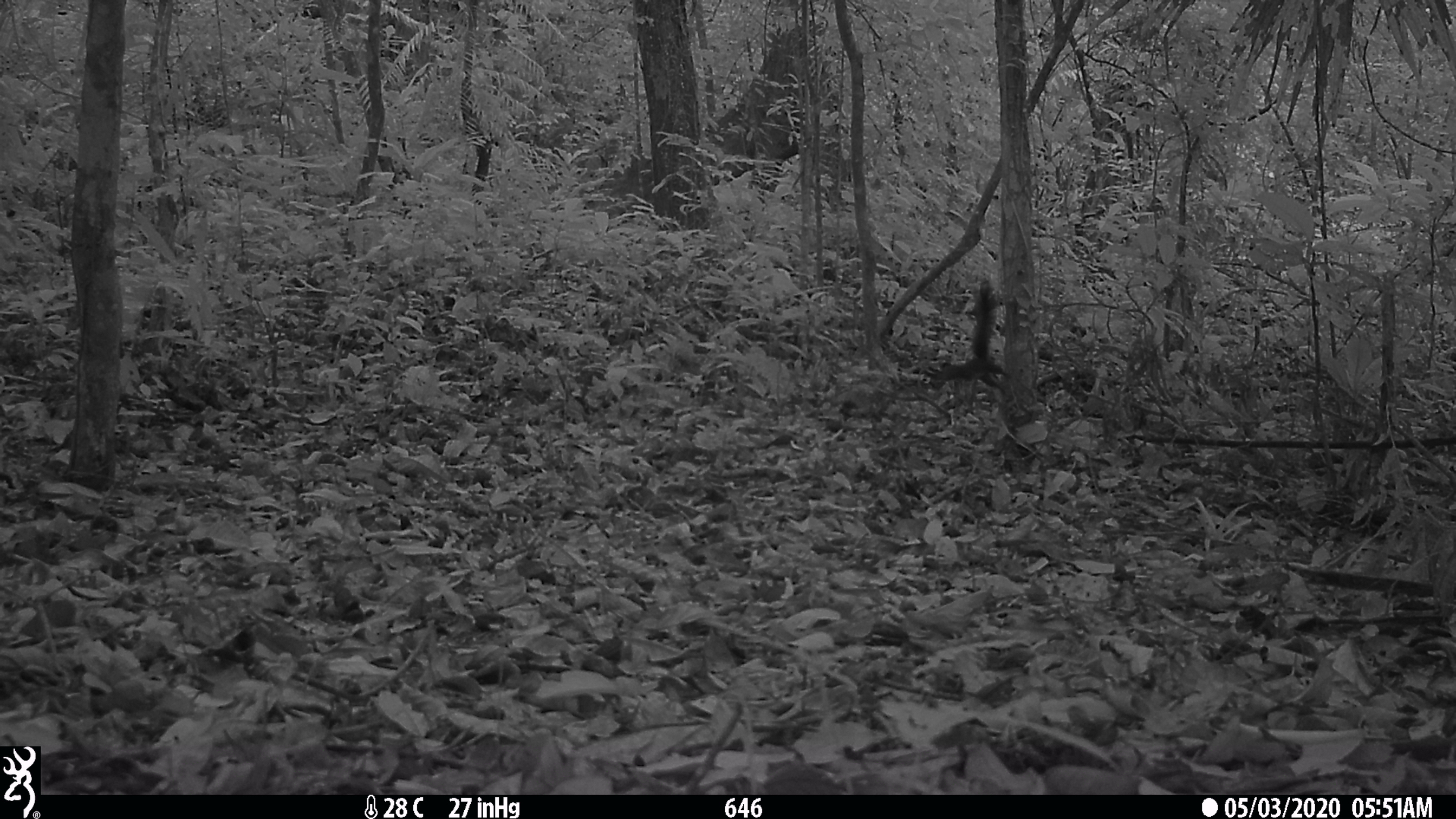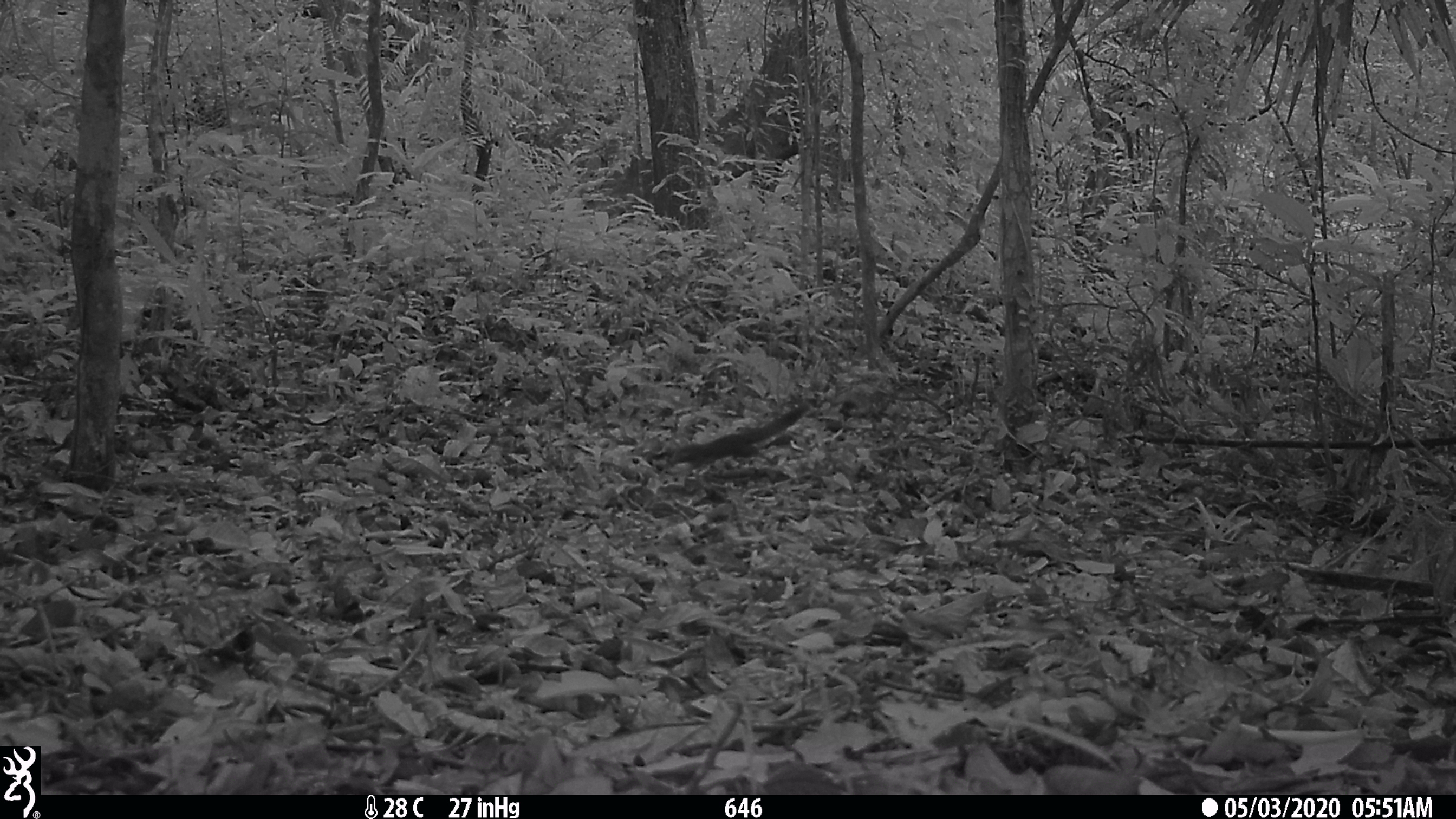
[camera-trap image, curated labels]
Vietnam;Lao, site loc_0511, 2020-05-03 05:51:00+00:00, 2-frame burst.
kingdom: Animalia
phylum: Chordata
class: Mammalia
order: Rodentia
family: Sciuridae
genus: Callosciurus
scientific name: Callosciurus erythraeus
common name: pallas's squirrel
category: pallass squirrel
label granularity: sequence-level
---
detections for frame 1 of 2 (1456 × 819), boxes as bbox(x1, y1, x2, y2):
pallass squirrel: bbox(930, 277, 1013, 396)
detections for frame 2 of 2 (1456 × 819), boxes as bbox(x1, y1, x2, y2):
pallass squirrel: bbox(651, 397, 817, 477)